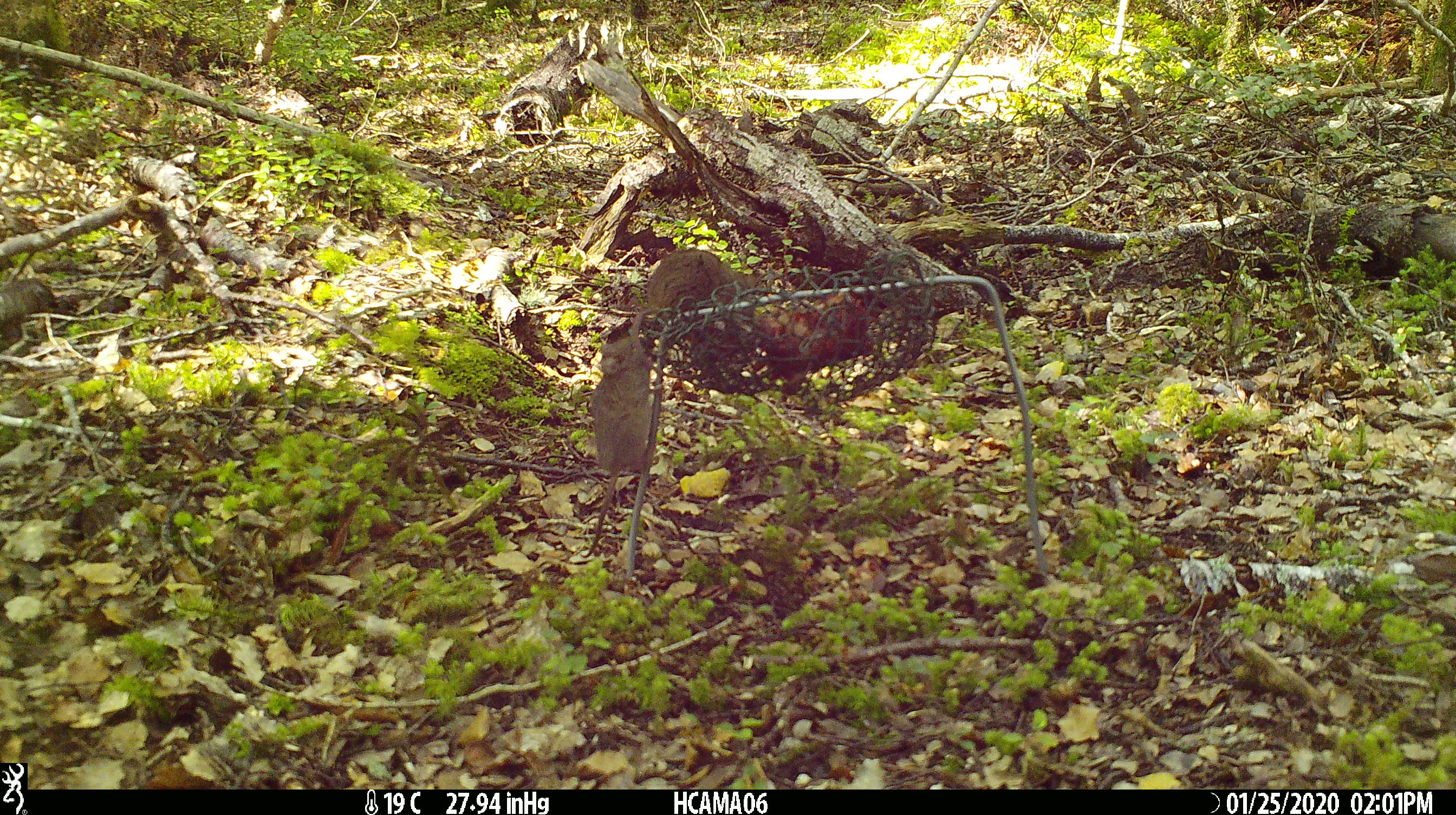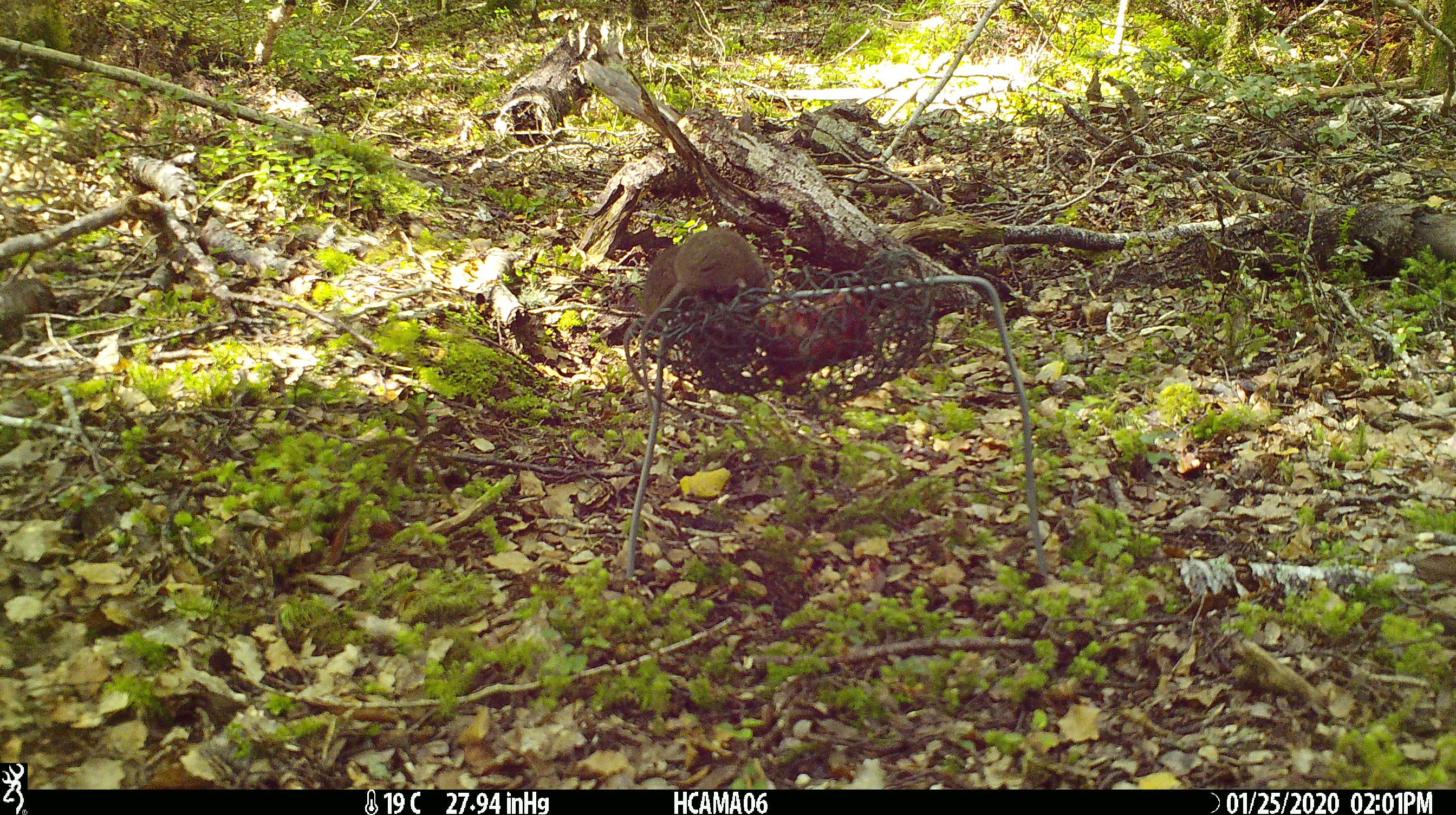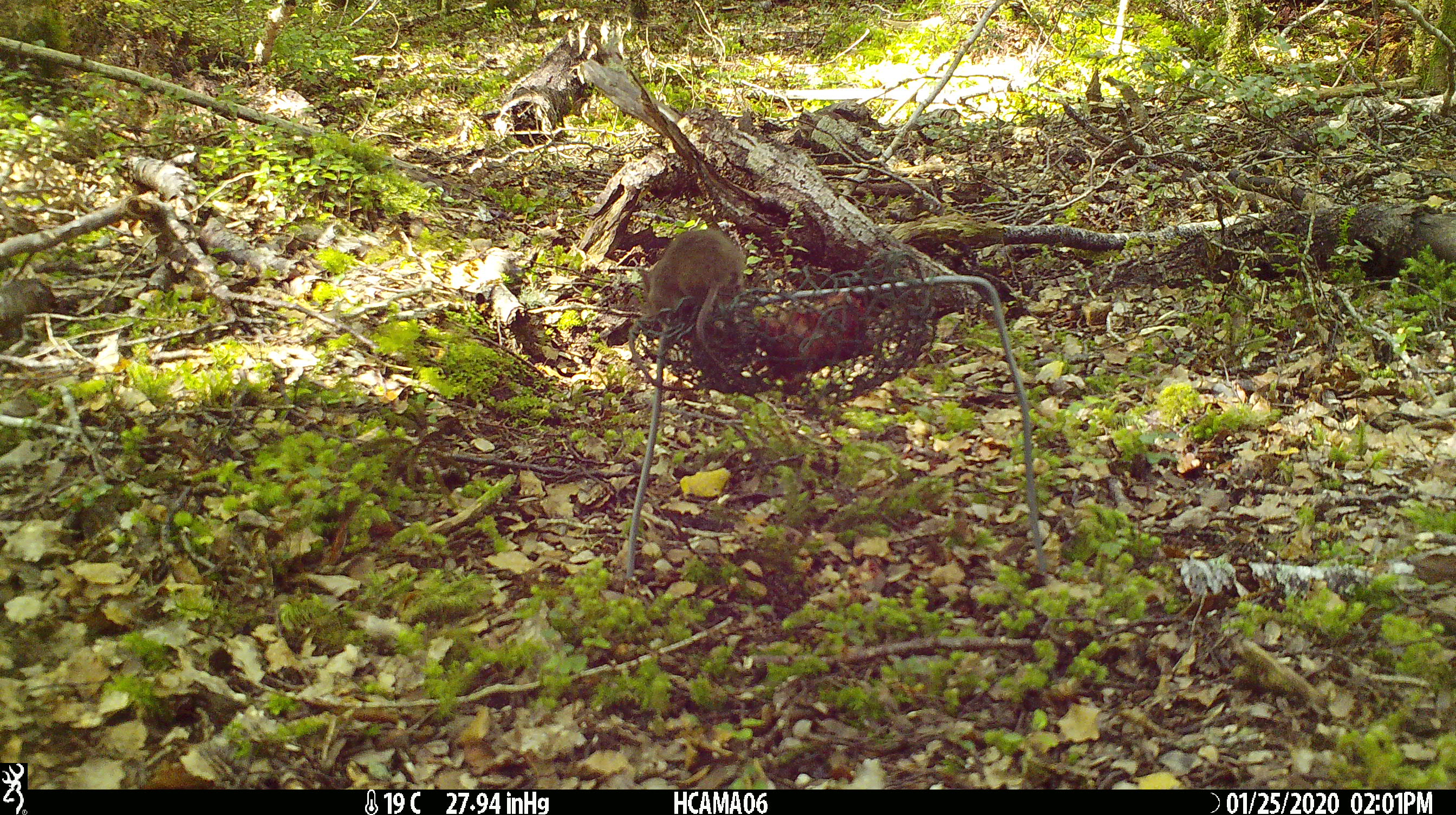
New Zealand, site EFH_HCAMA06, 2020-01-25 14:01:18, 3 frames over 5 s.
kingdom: Animalia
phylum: Chordata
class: Mammalia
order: Rodentia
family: Muridae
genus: Mus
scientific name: Mus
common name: mouse